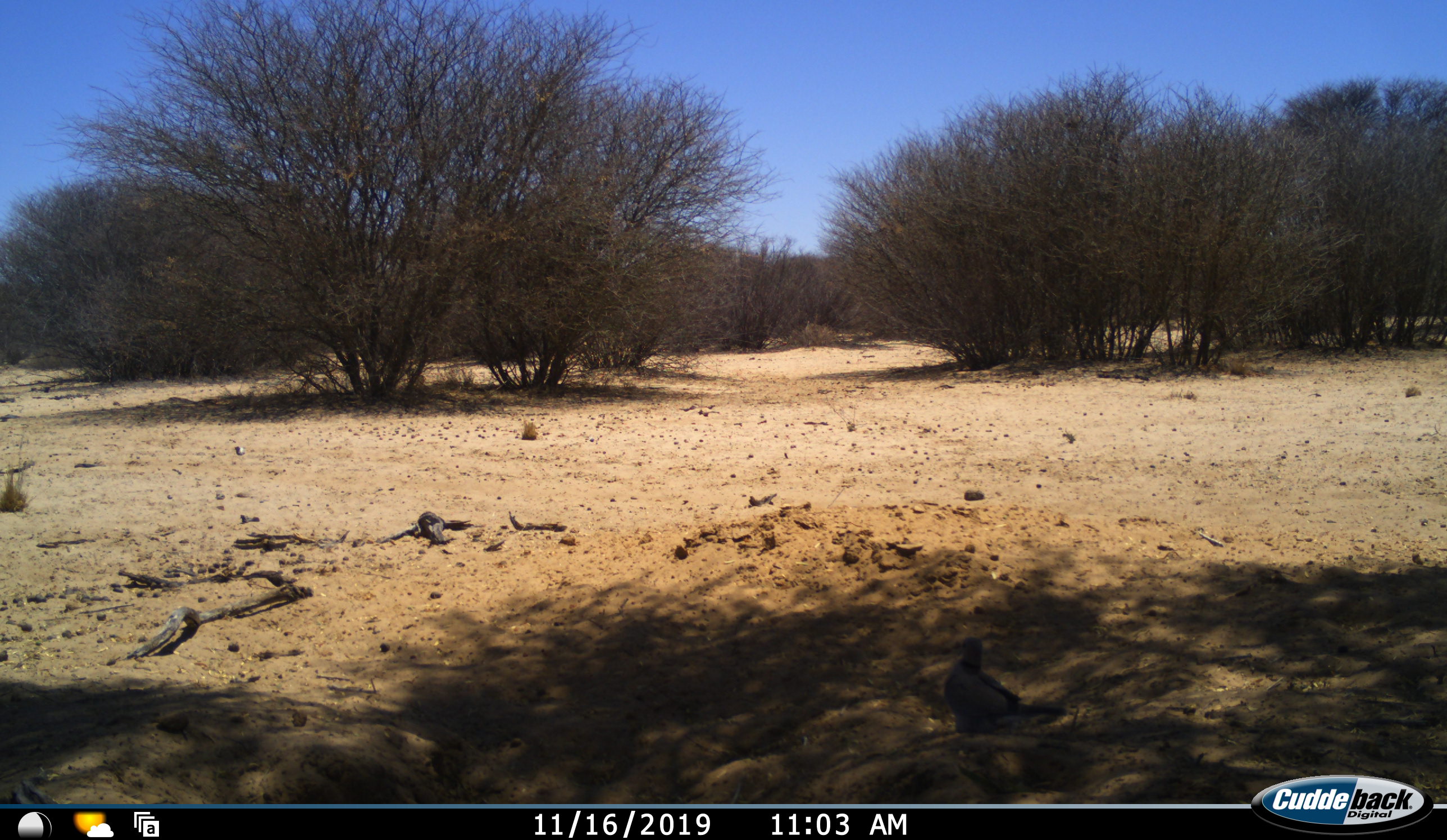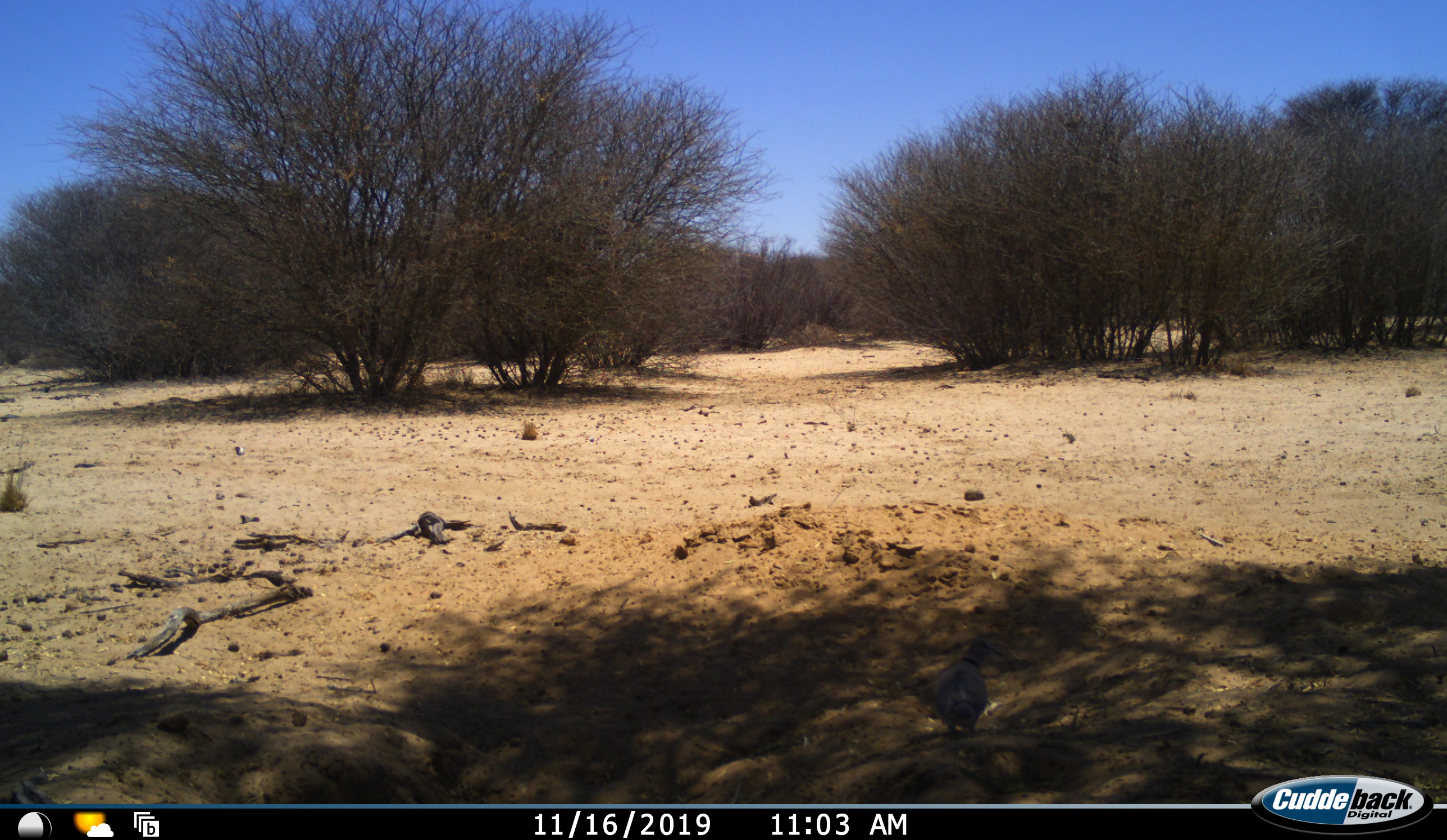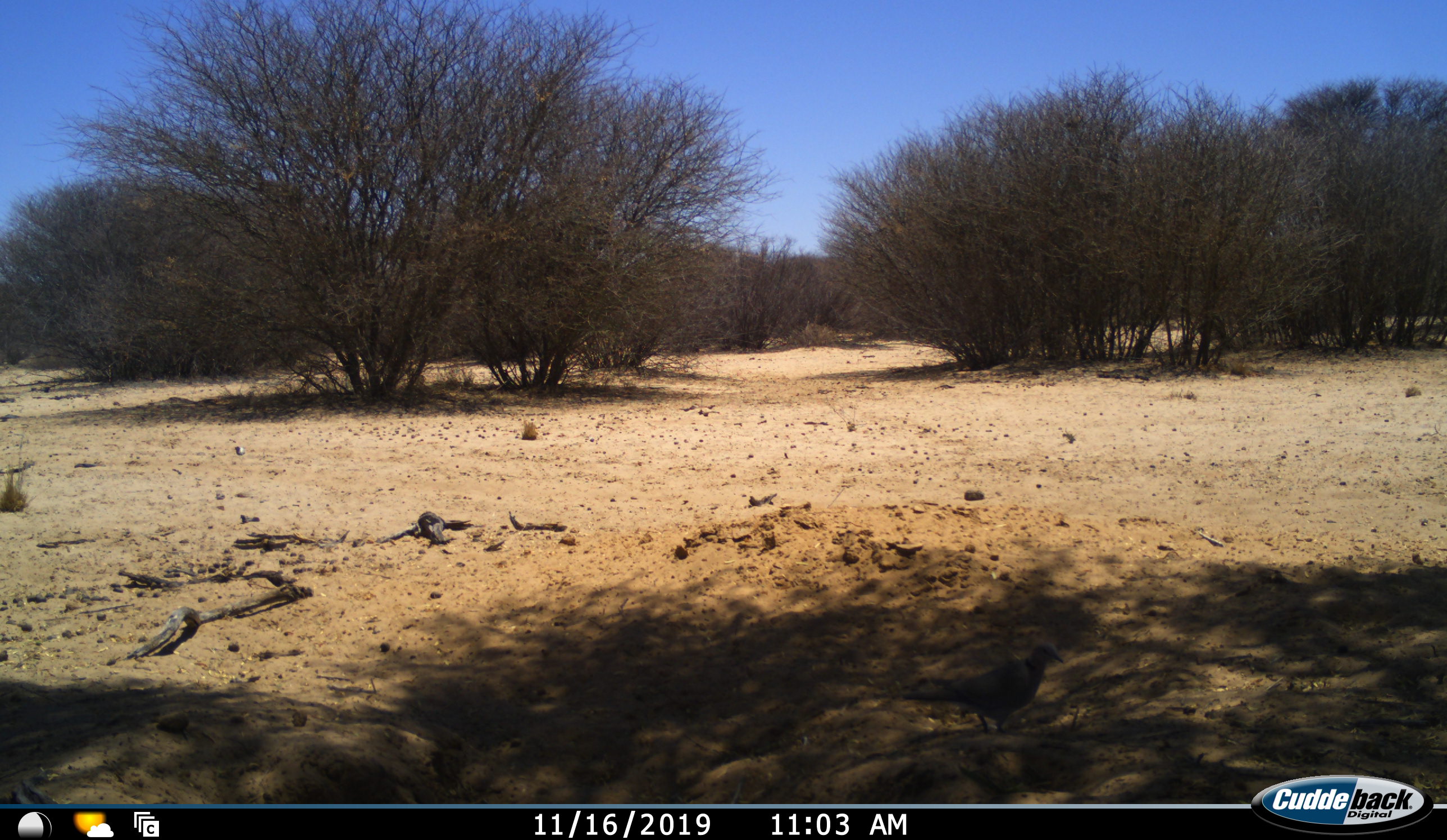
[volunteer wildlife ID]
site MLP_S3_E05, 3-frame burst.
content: unidentified animal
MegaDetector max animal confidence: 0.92